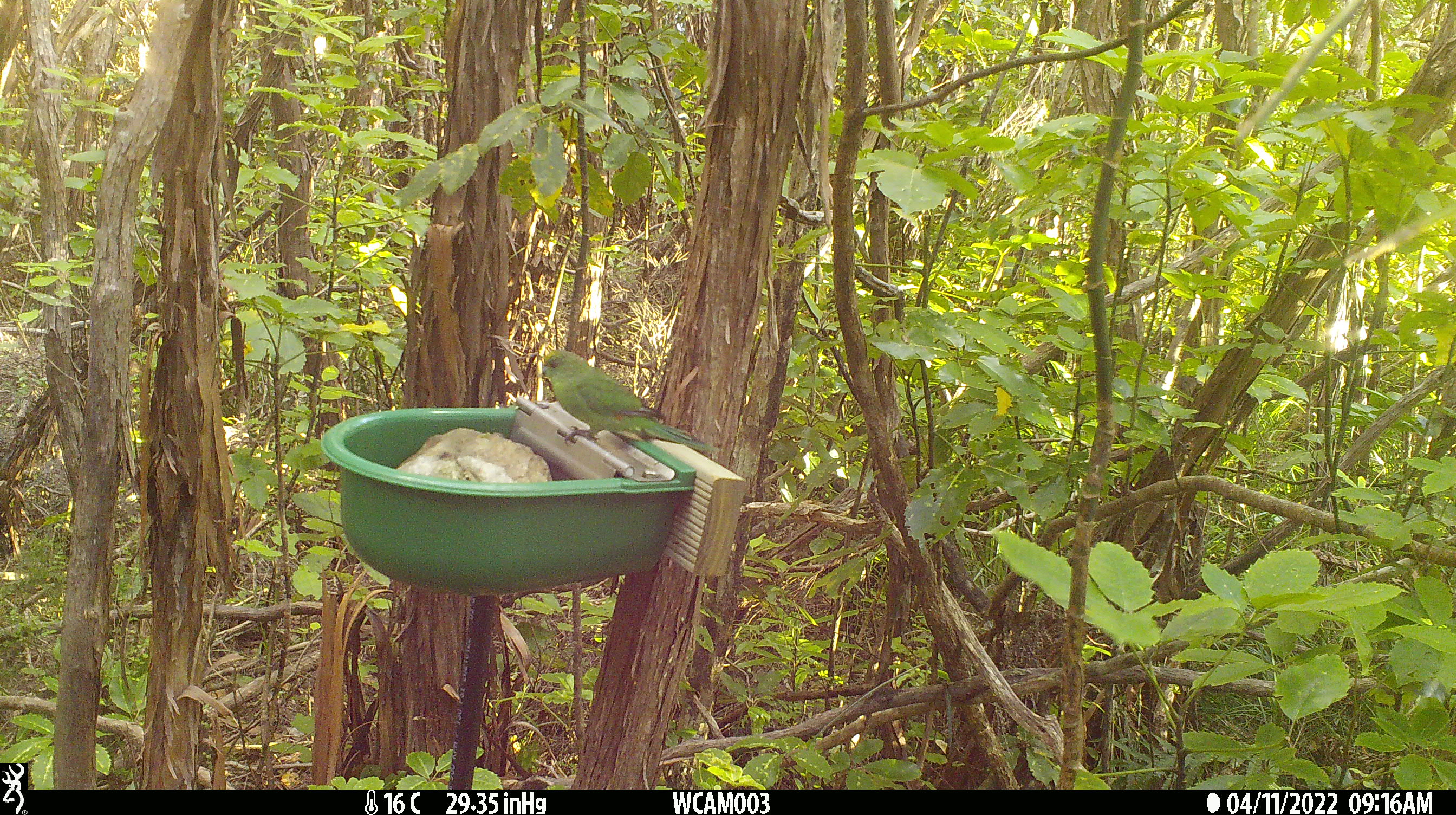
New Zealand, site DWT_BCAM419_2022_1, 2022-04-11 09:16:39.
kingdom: Animalia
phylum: Chordata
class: Aves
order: Psittaciformes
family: Psittaculidae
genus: Cyanoramphus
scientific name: Cyanoramphus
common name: parakeet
Parakeet (Cyanoramphus).